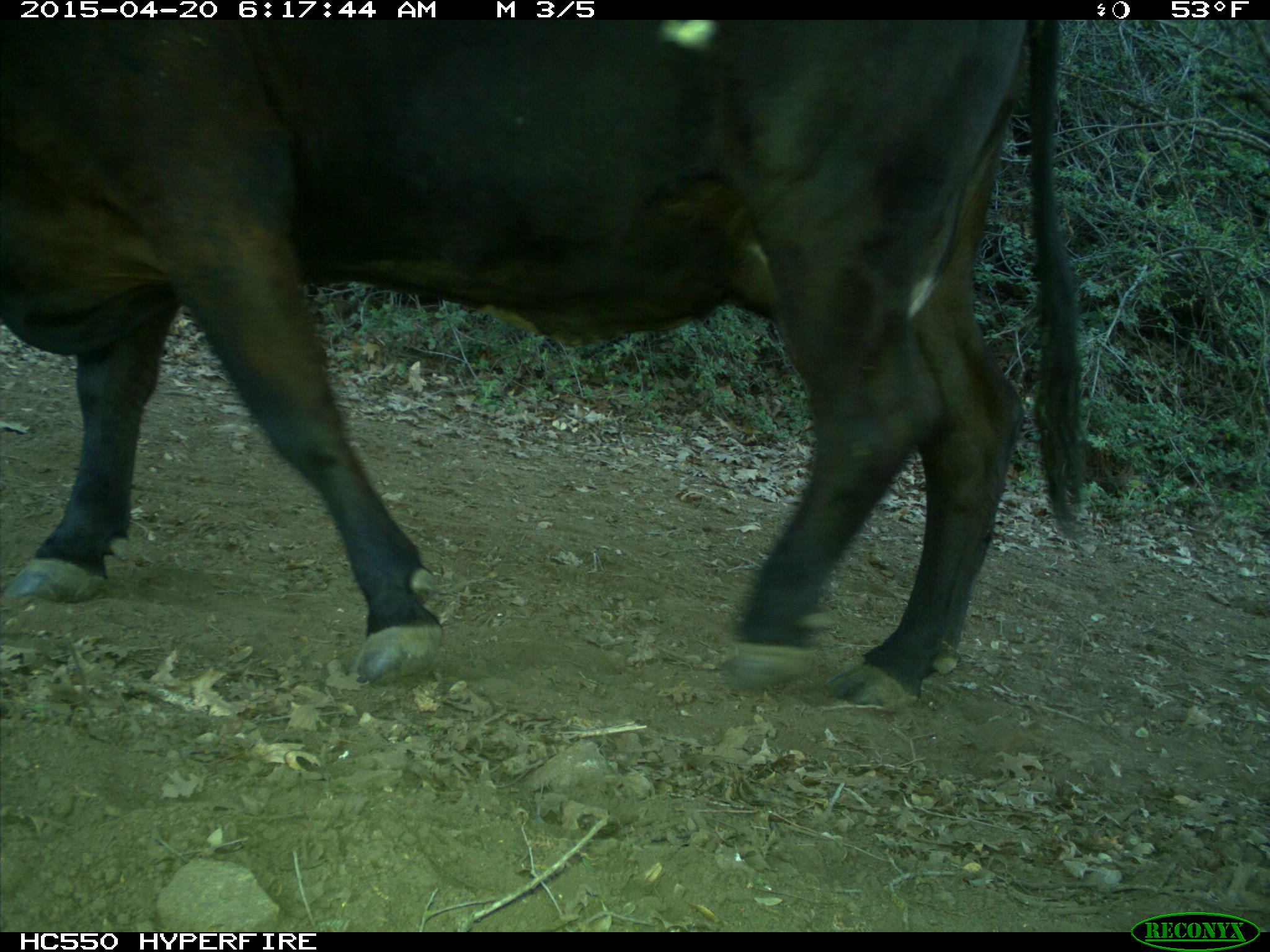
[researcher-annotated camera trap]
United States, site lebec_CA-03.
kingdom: Animalia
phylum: Chordata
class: Mammalia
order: Artiodactyla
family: Bovidae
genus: Bos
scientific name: Bos taurus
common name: domestic cow